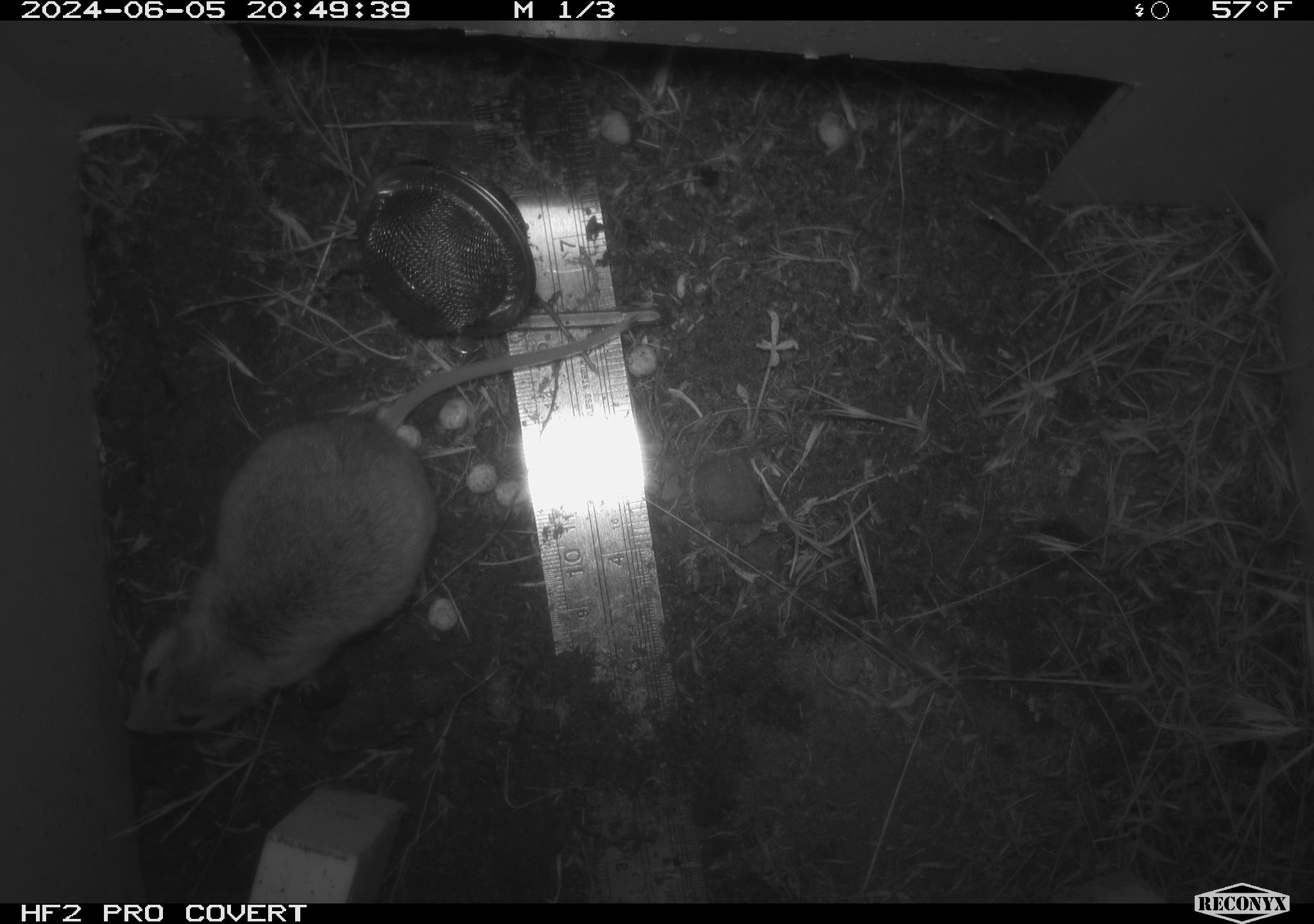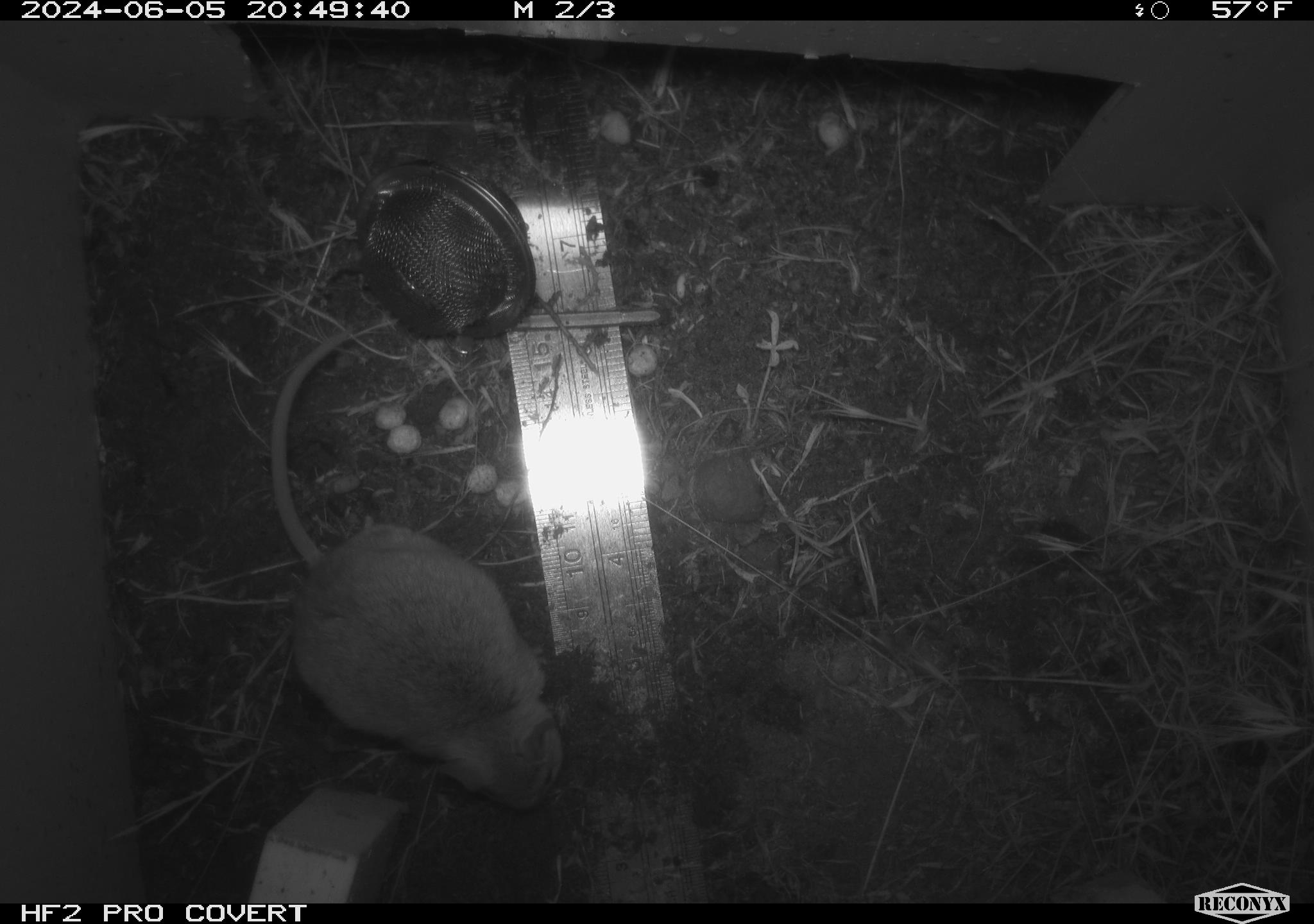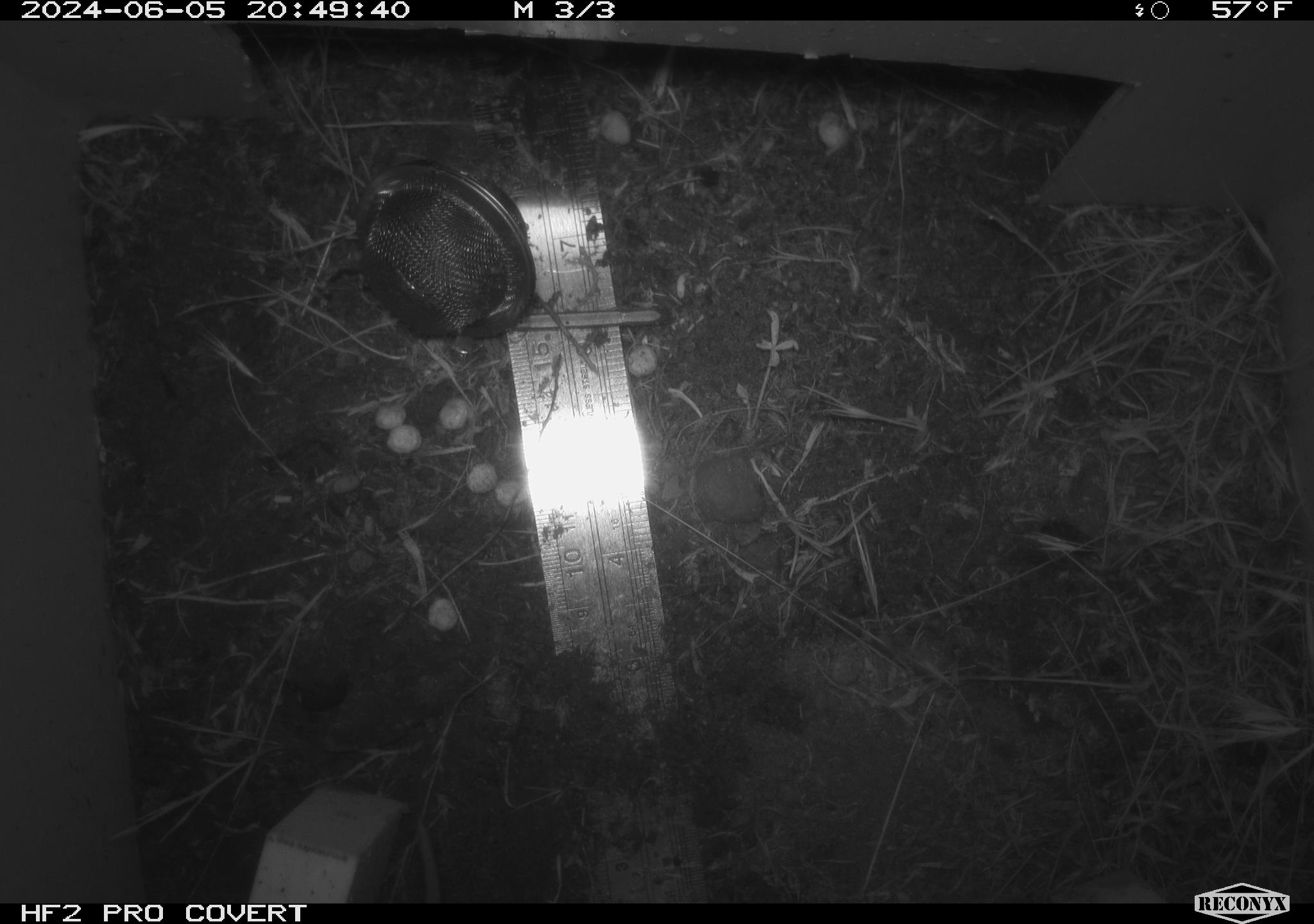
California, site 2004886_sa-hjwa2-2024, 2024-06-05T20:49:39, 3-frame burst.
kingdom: Animalia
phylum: Chordata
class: Mammalia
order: Rodentia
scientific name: Rodentia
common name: rodent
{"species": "rodent (Rodentia)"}